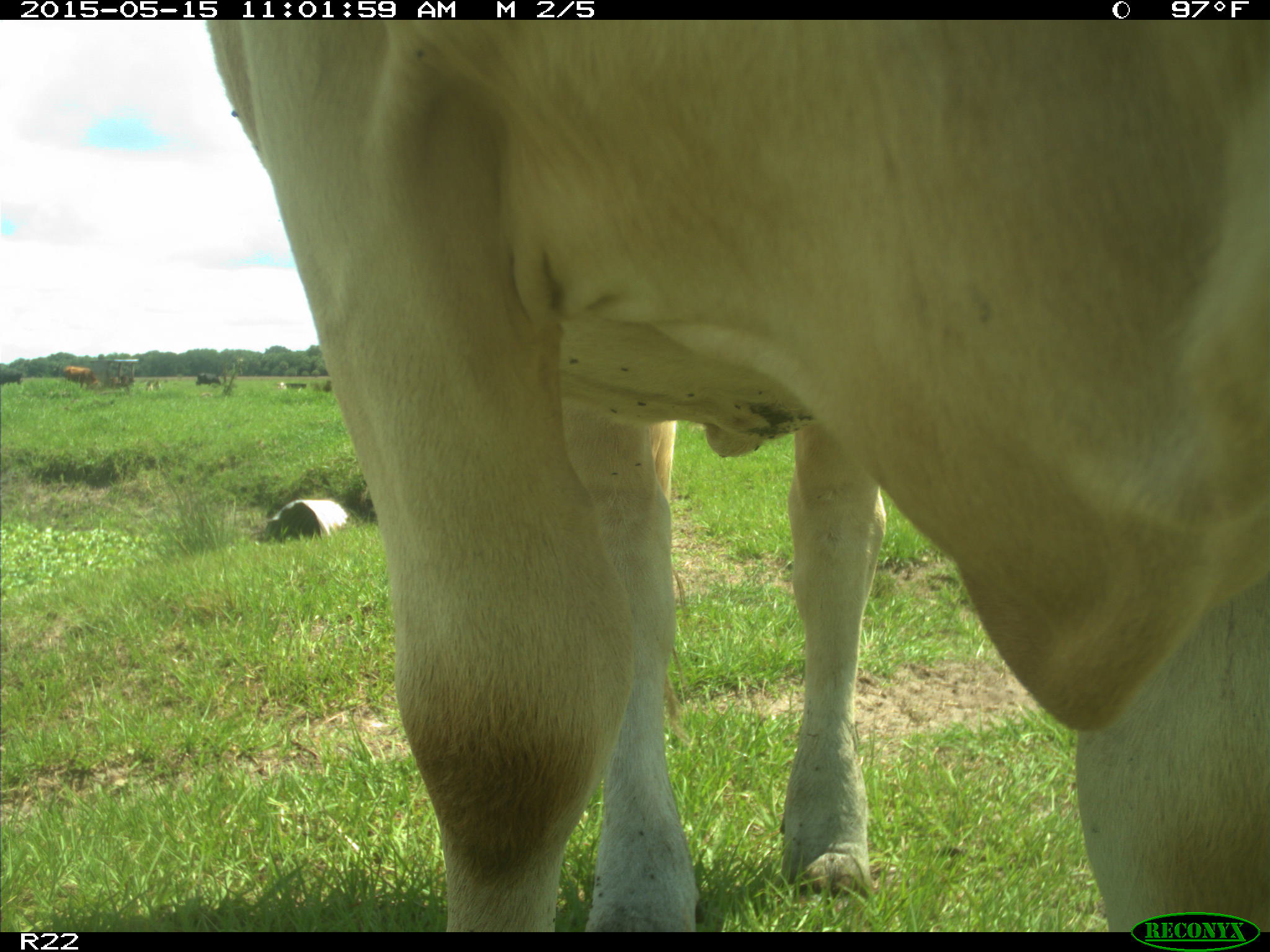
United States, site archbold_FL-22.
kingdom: Animalia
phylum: Chordata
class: Mammalia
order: Artiodactyla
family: Bovidae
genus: Bos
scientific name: Bos taurus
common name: domestic cow